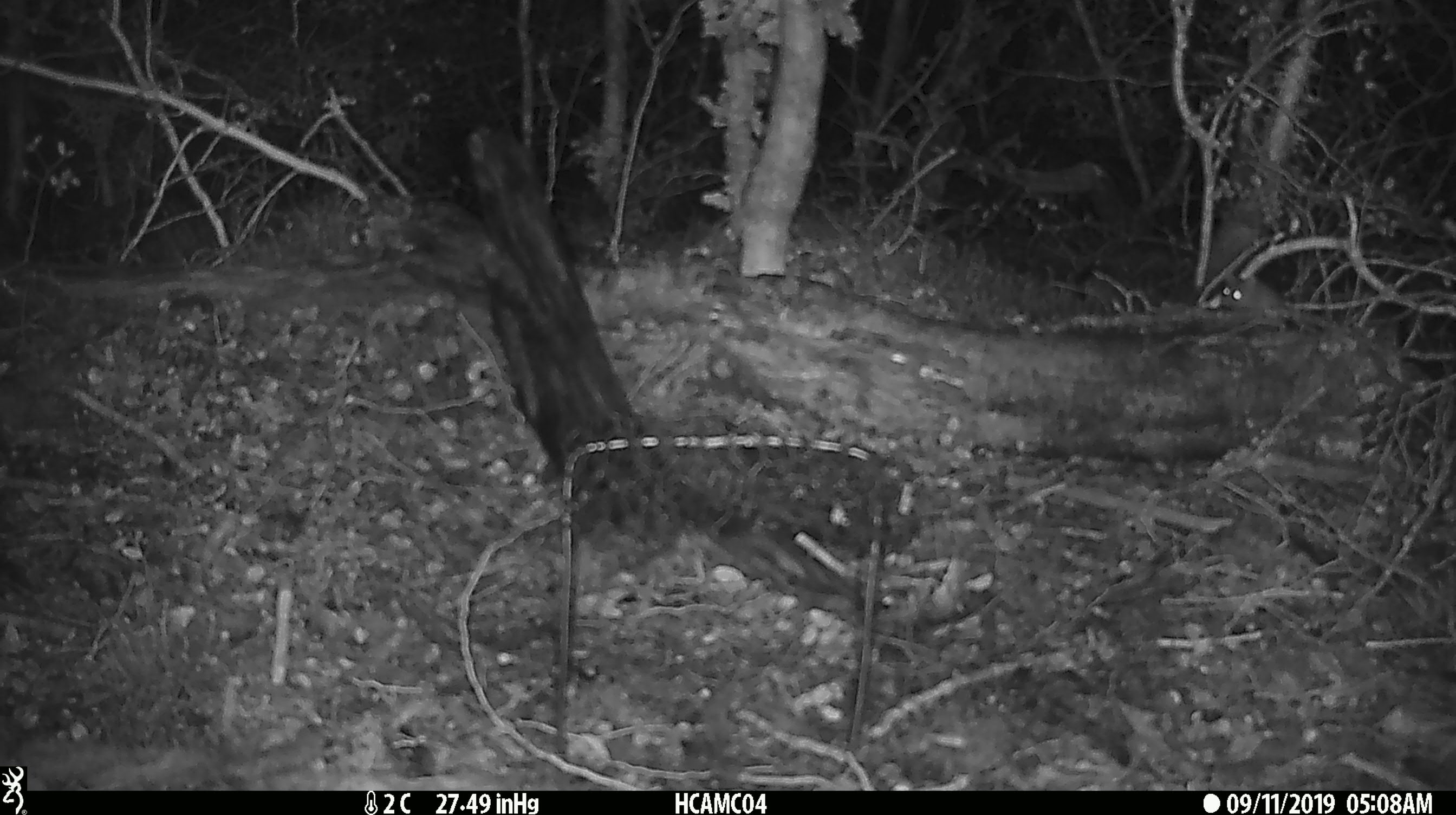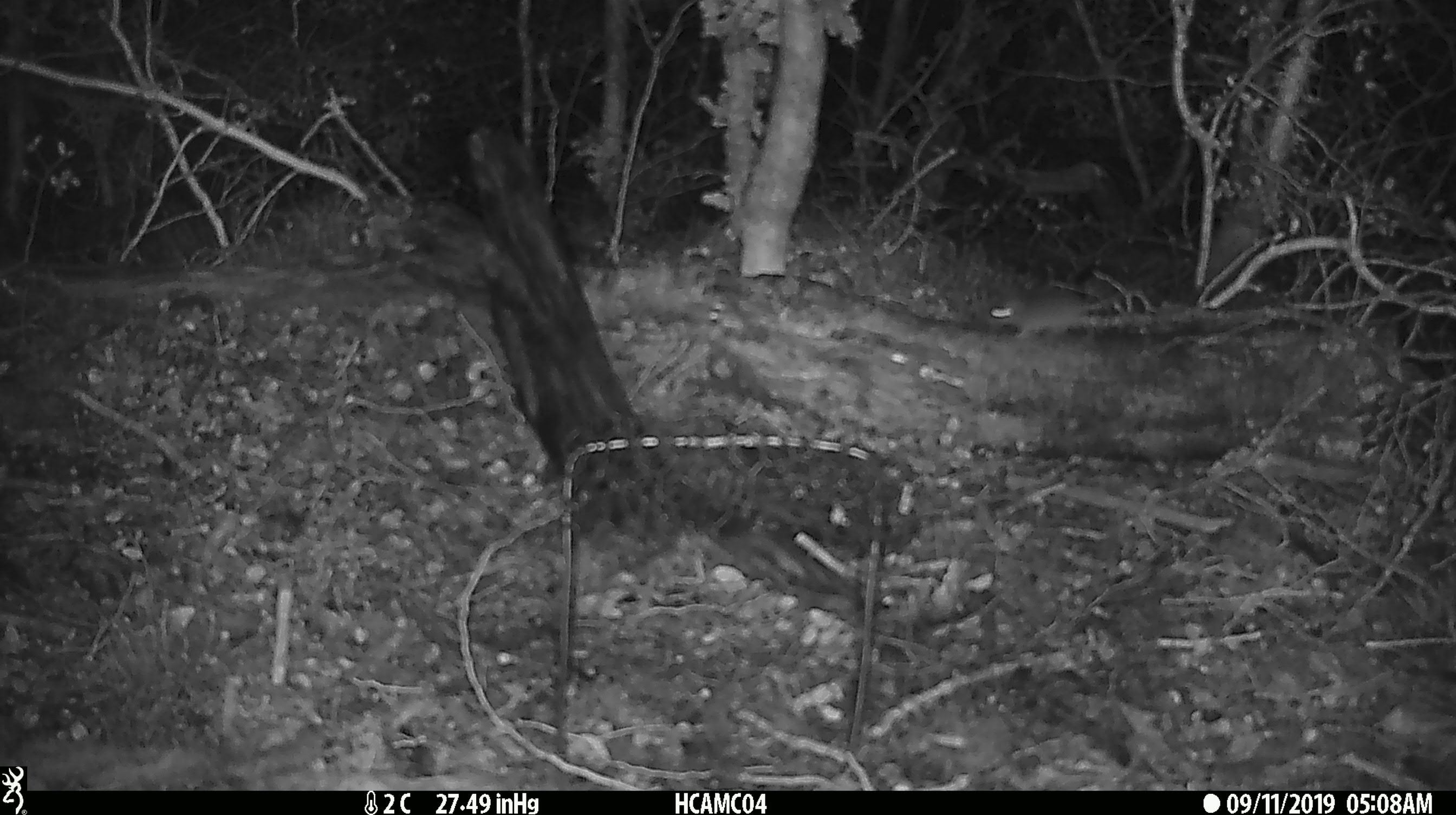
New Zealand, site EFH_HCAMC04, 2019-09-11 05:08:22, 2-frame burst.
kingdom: Animalia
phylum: Chordata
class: Mammalia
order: Rodentia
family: Muridae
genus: Mus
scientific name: Mus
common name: mouse